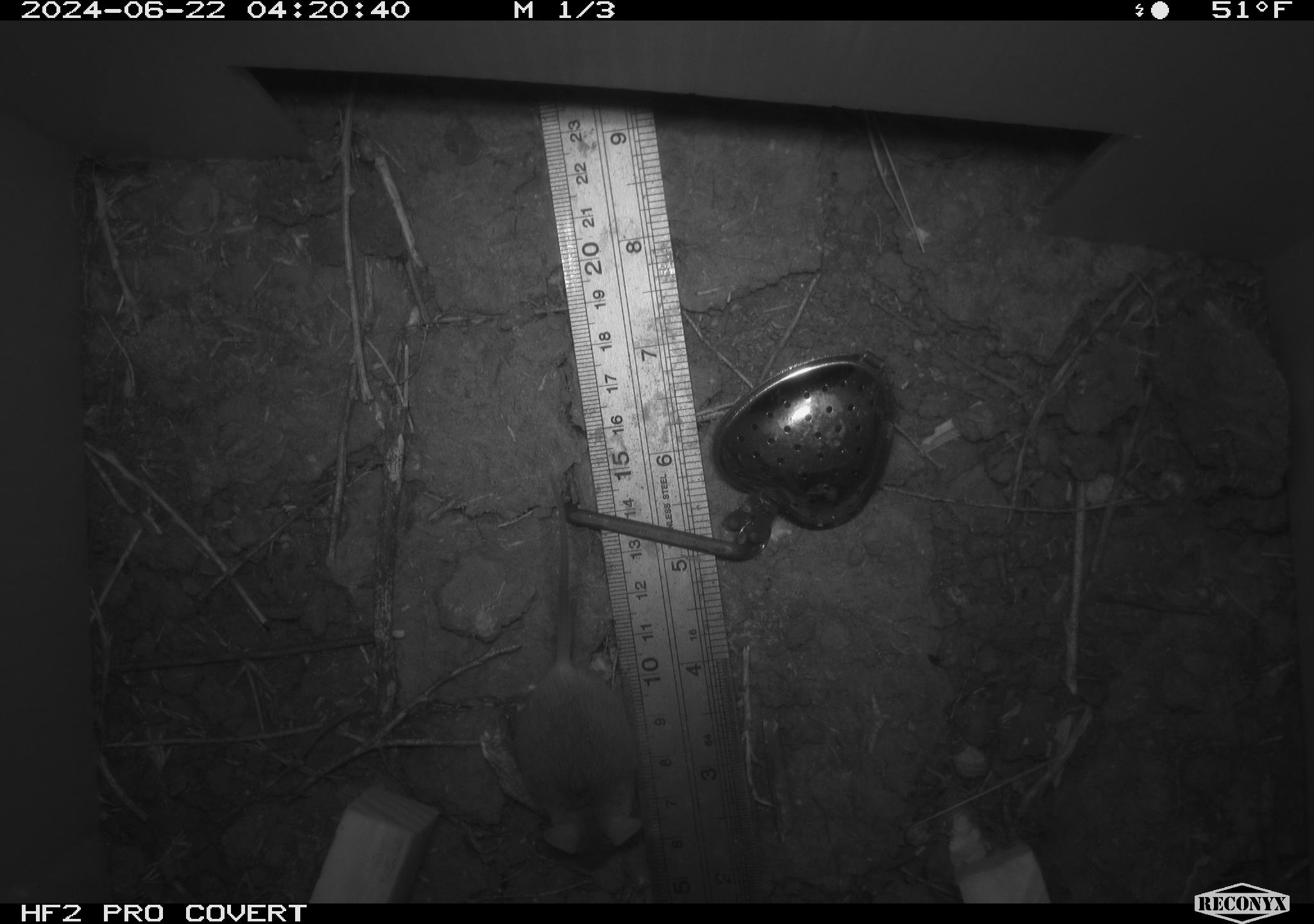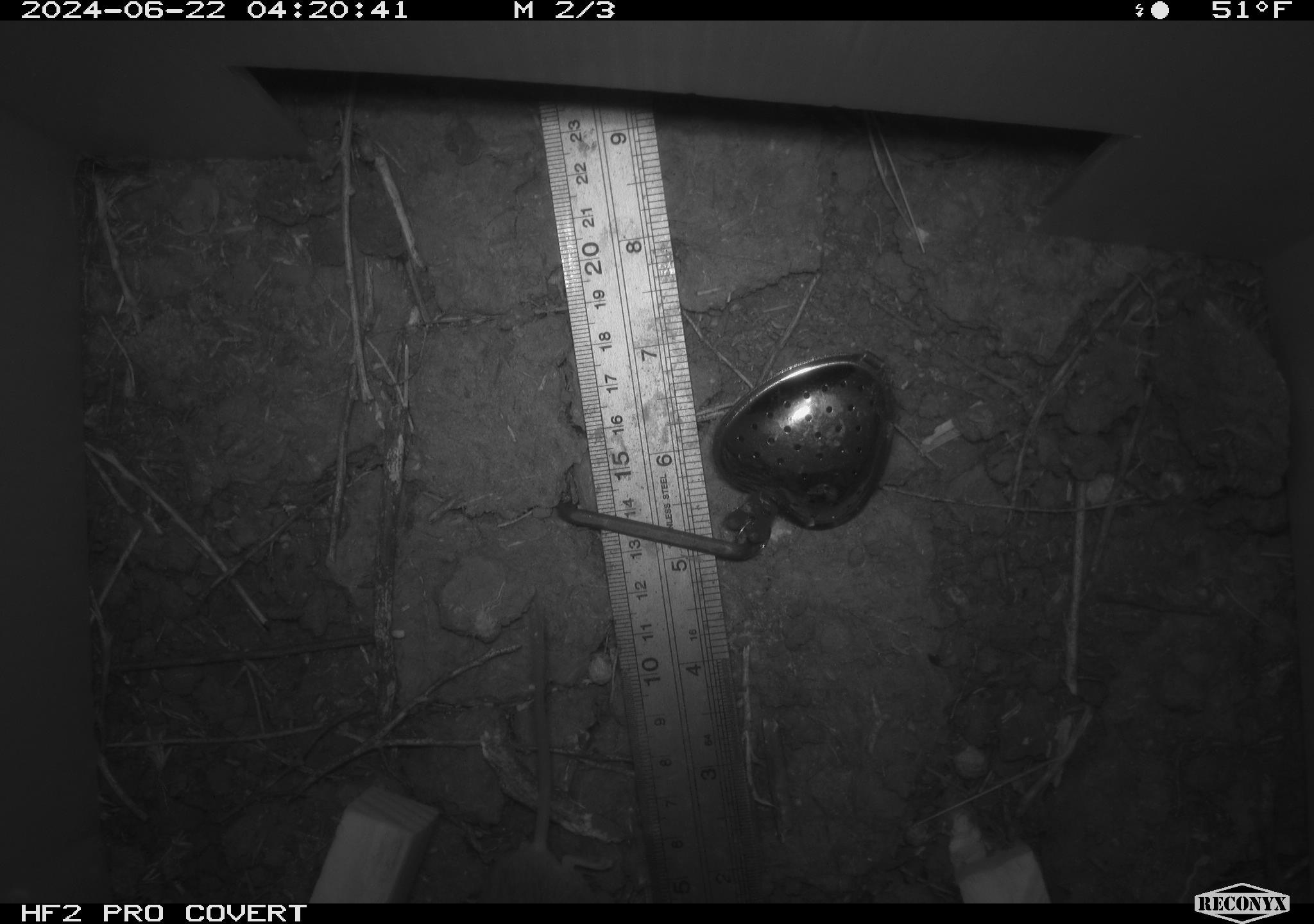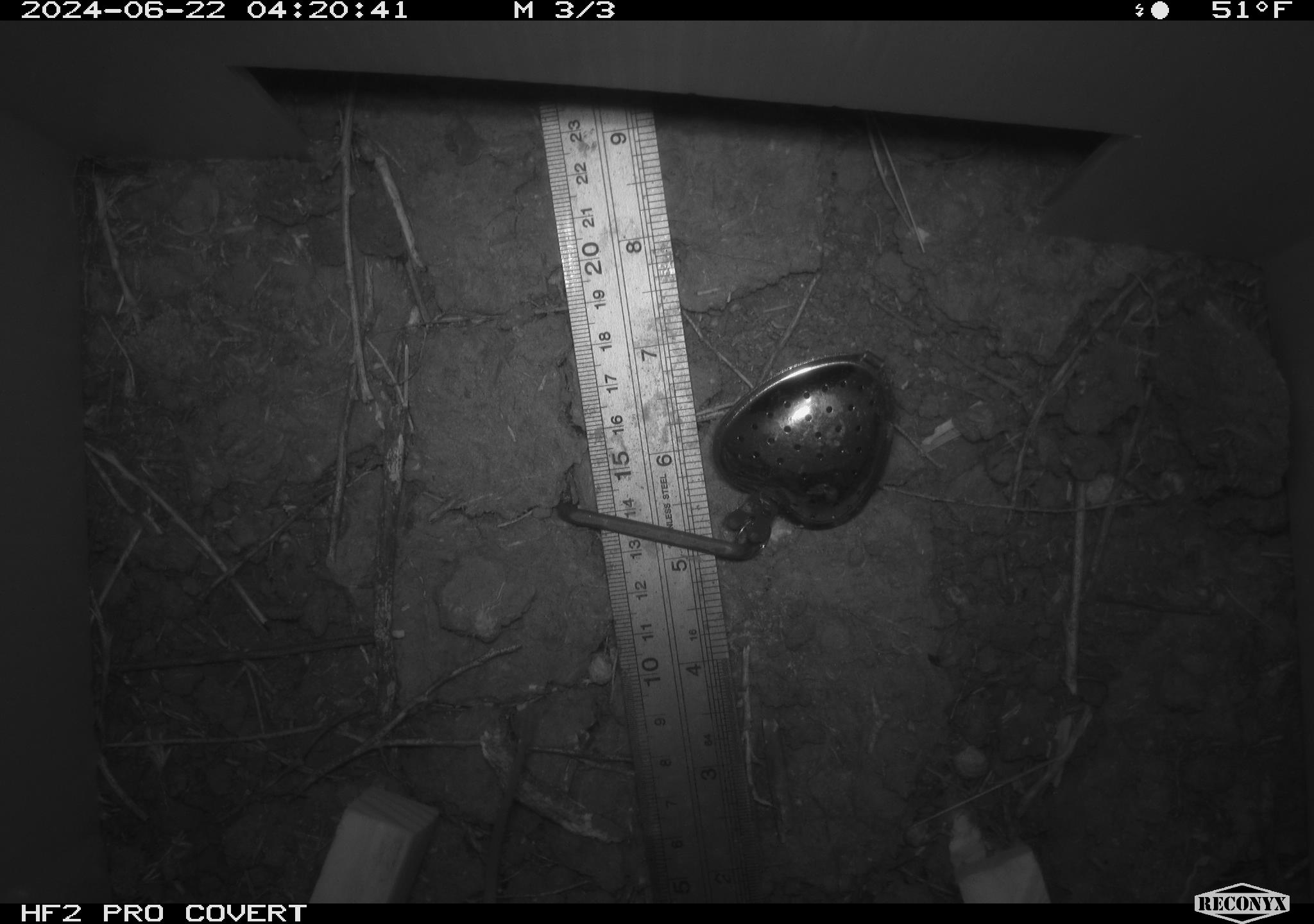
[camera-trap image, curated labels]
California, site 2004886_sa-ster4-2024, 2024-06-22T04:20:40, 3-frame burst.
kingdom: Animalia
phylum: Chordata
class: Mammalia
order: Rodentia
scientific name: Rodentia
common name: mouse species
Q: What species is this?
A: Mouse species (Rodentia).